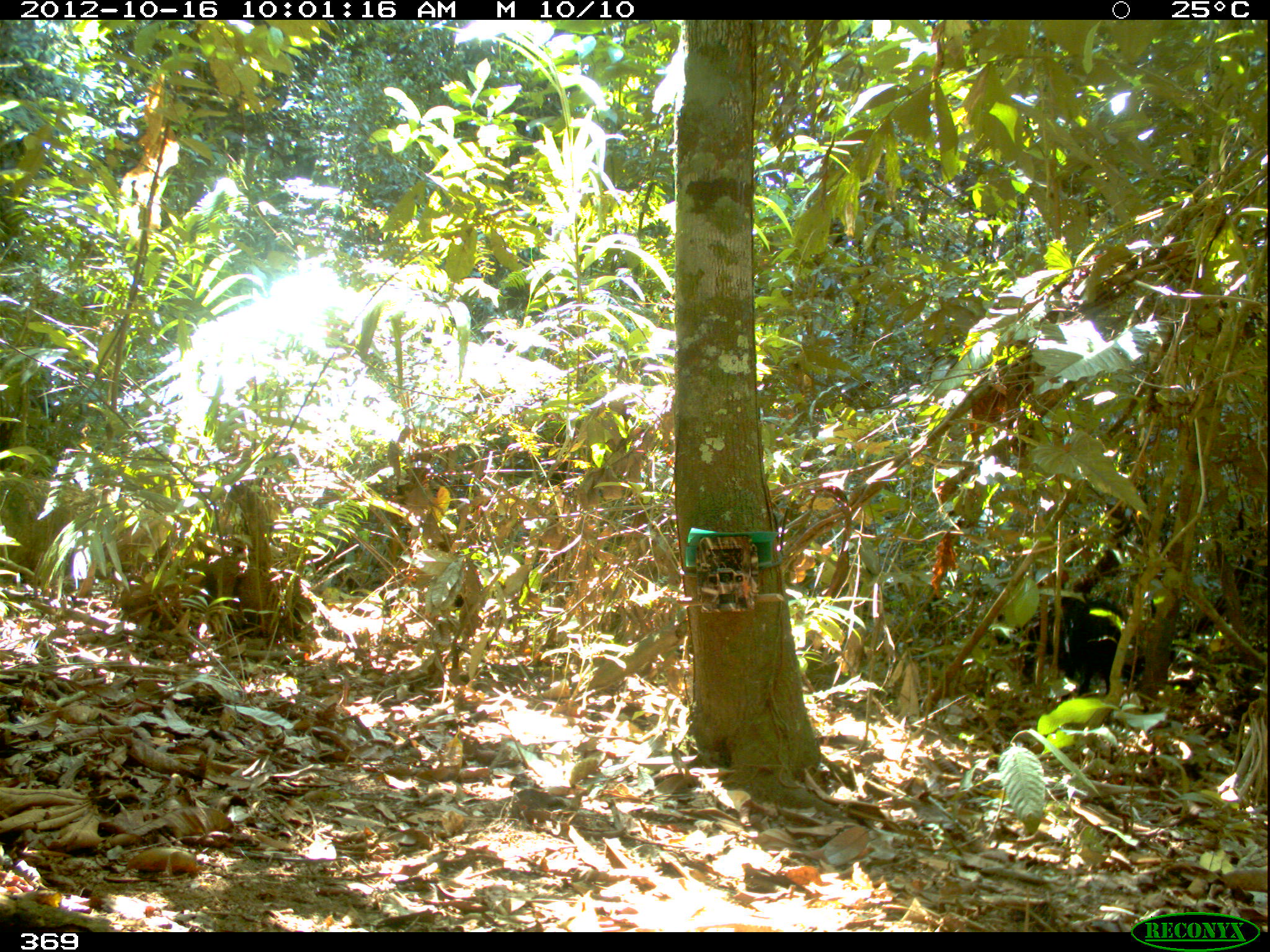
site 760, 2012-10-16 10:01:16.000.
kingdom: Animalia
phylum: Chordata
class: Mammalia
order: Artiodactyla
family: Tayassuidae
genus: Tayassu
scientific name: Tayassu pecari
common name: white-lipped peccary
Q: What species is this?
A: Tayassu pecari (white-lipped peccary).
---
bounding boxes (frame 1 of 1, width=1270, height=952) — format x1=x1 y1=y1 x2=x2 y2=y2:
tayassu pecari: x1=996 y1=594 x2=1146 y2=697